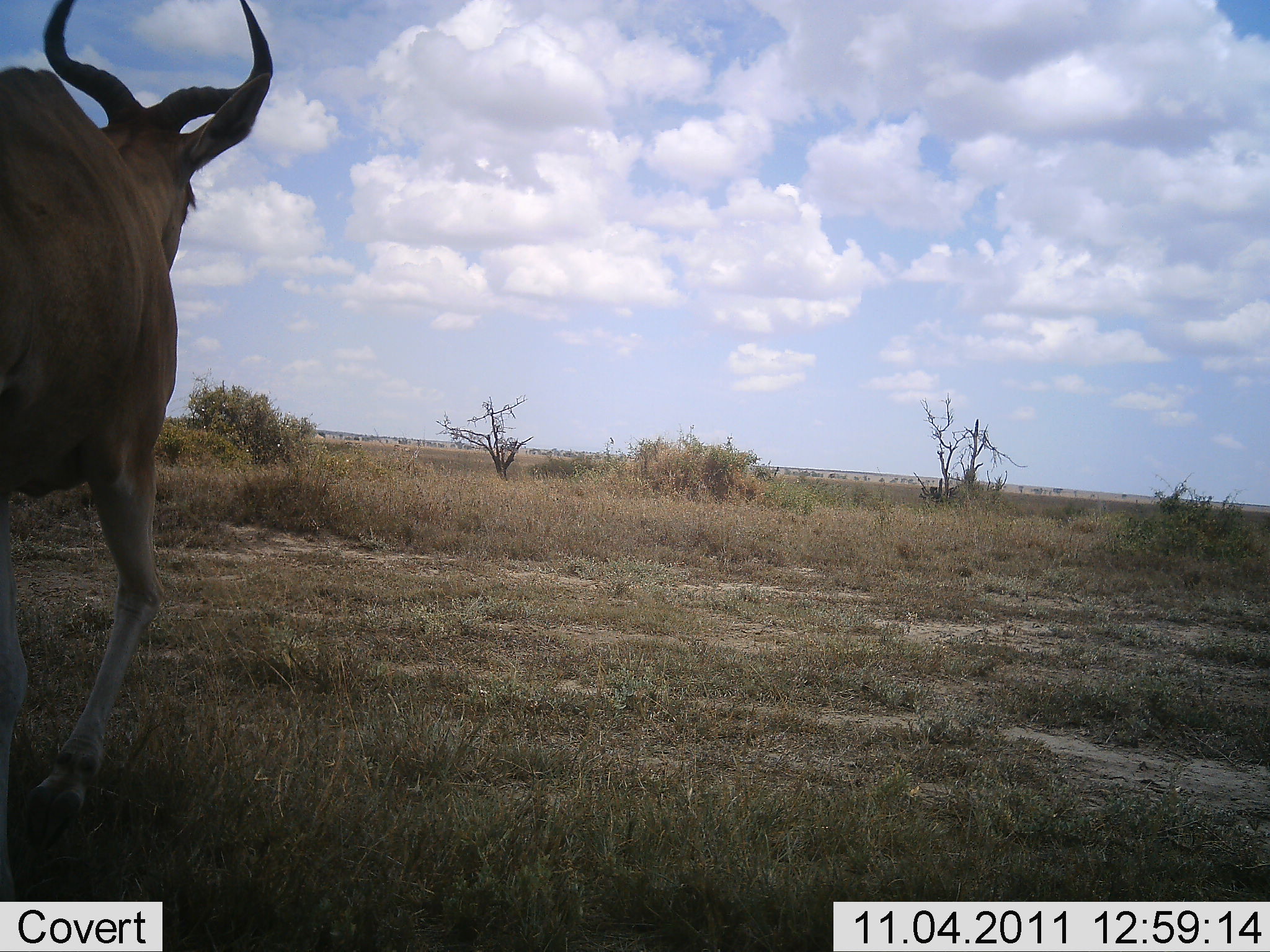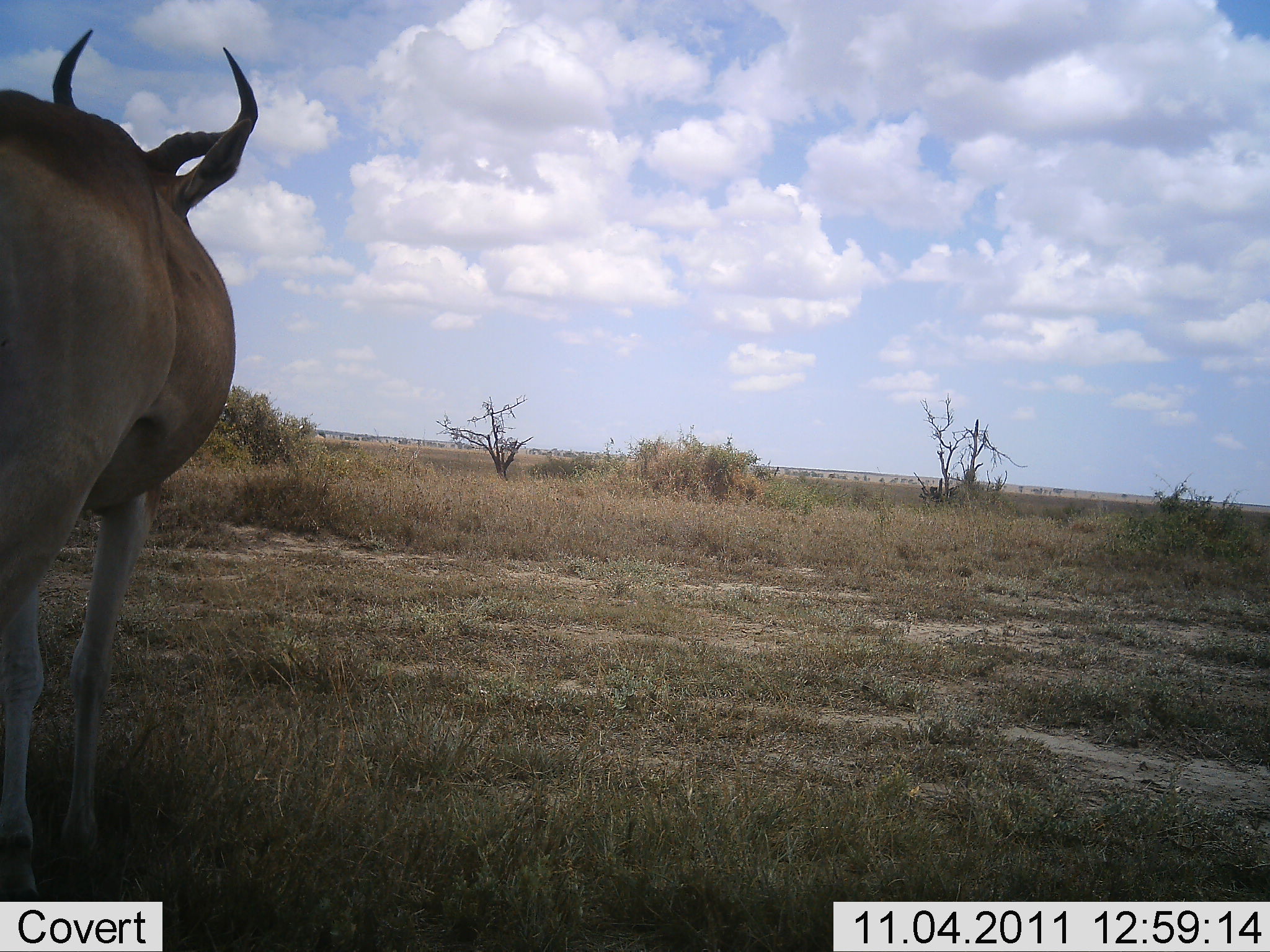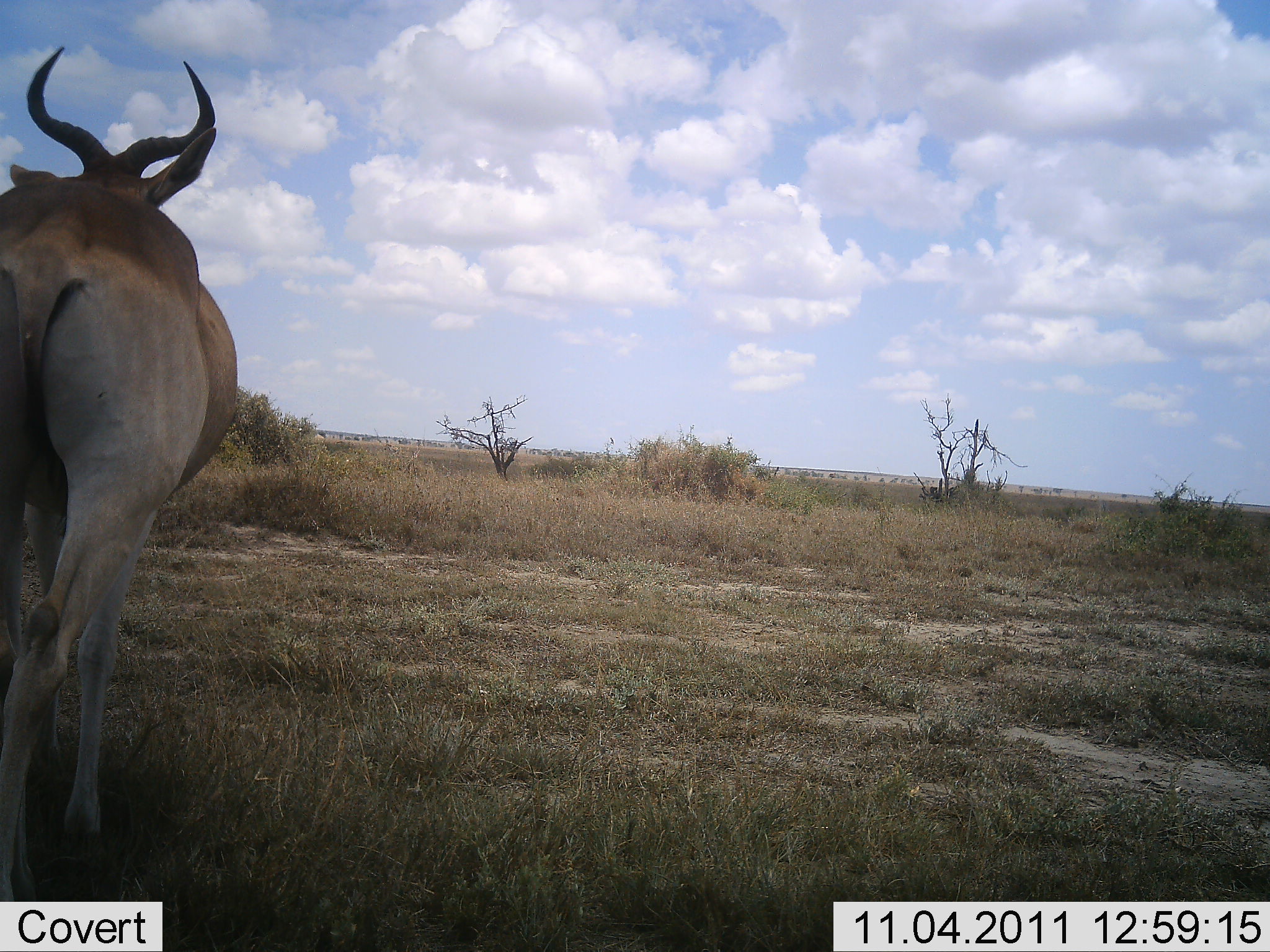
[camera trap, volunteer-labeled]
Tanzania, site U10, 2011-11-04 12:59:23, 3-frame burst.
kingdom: Animalia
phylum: Chordata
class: Mammalia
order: Artiodactyla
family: Bovidae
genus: Alcelaphus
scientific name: Alcelaphus buselaphus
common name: hartebeest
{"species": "hartebeest (Alcelaphus buselaphus)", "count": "1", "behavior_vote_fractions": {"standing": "30%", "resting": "10%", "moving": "70%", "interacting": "0%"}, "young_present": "0%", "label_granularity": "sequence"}